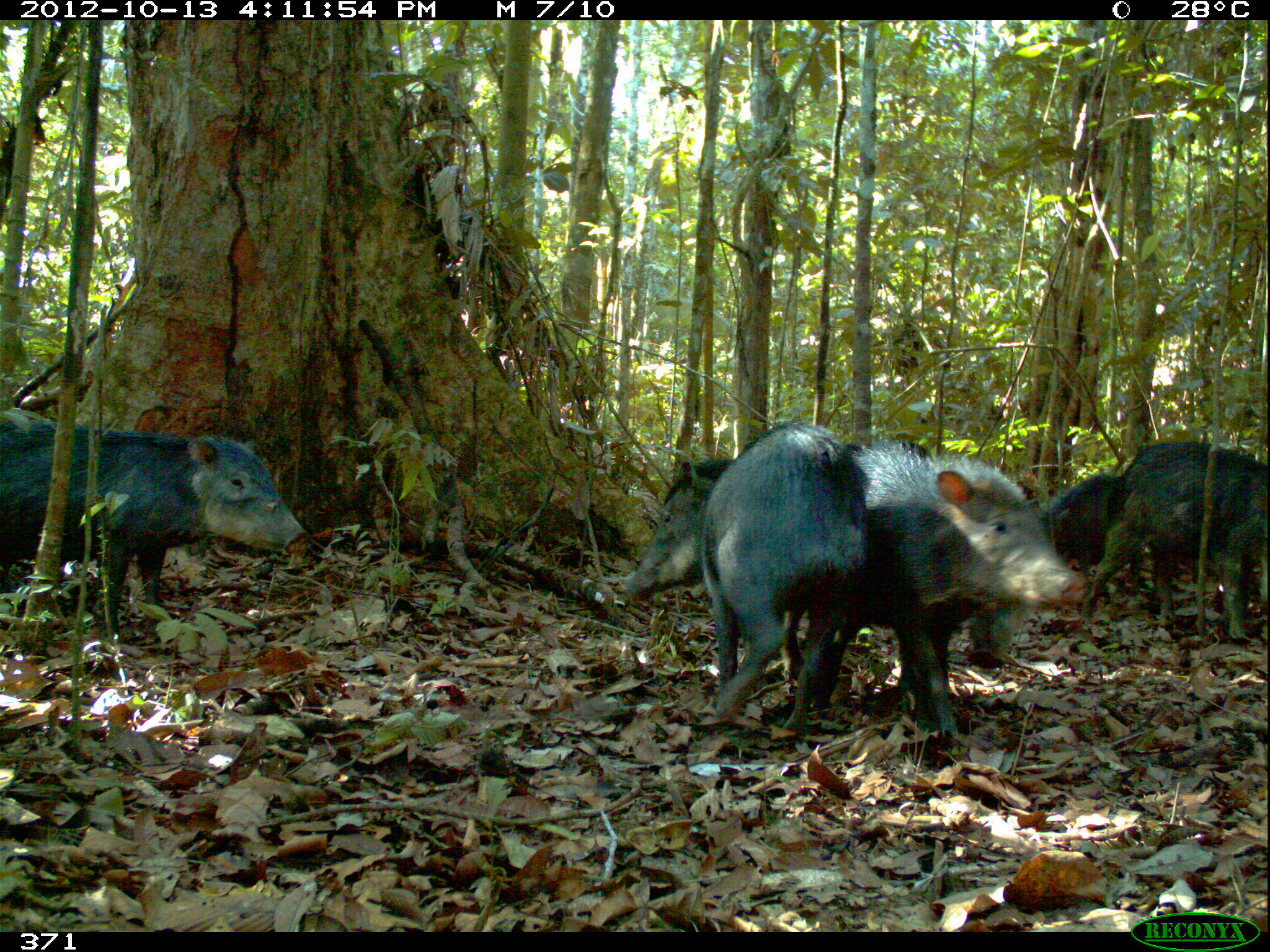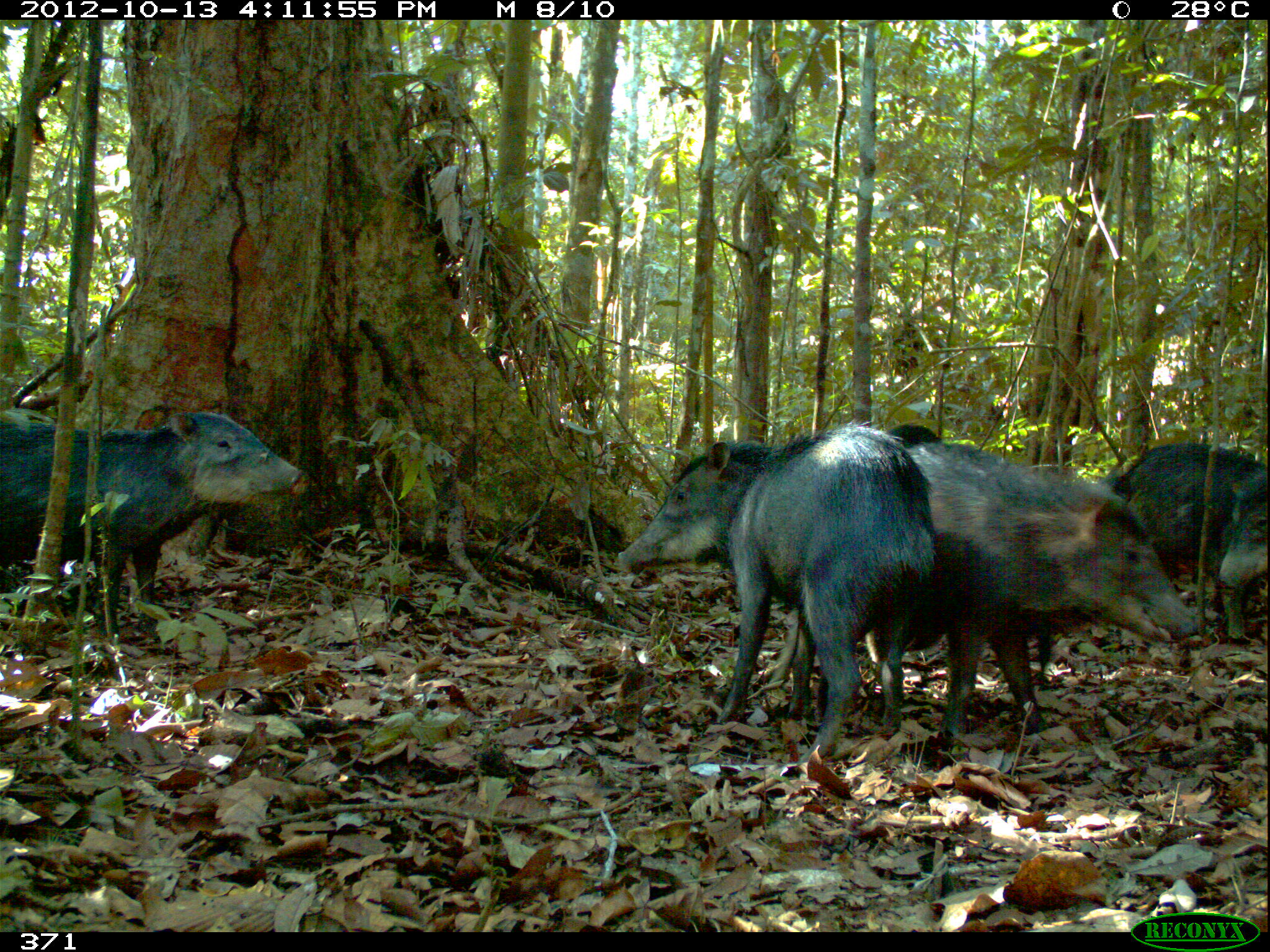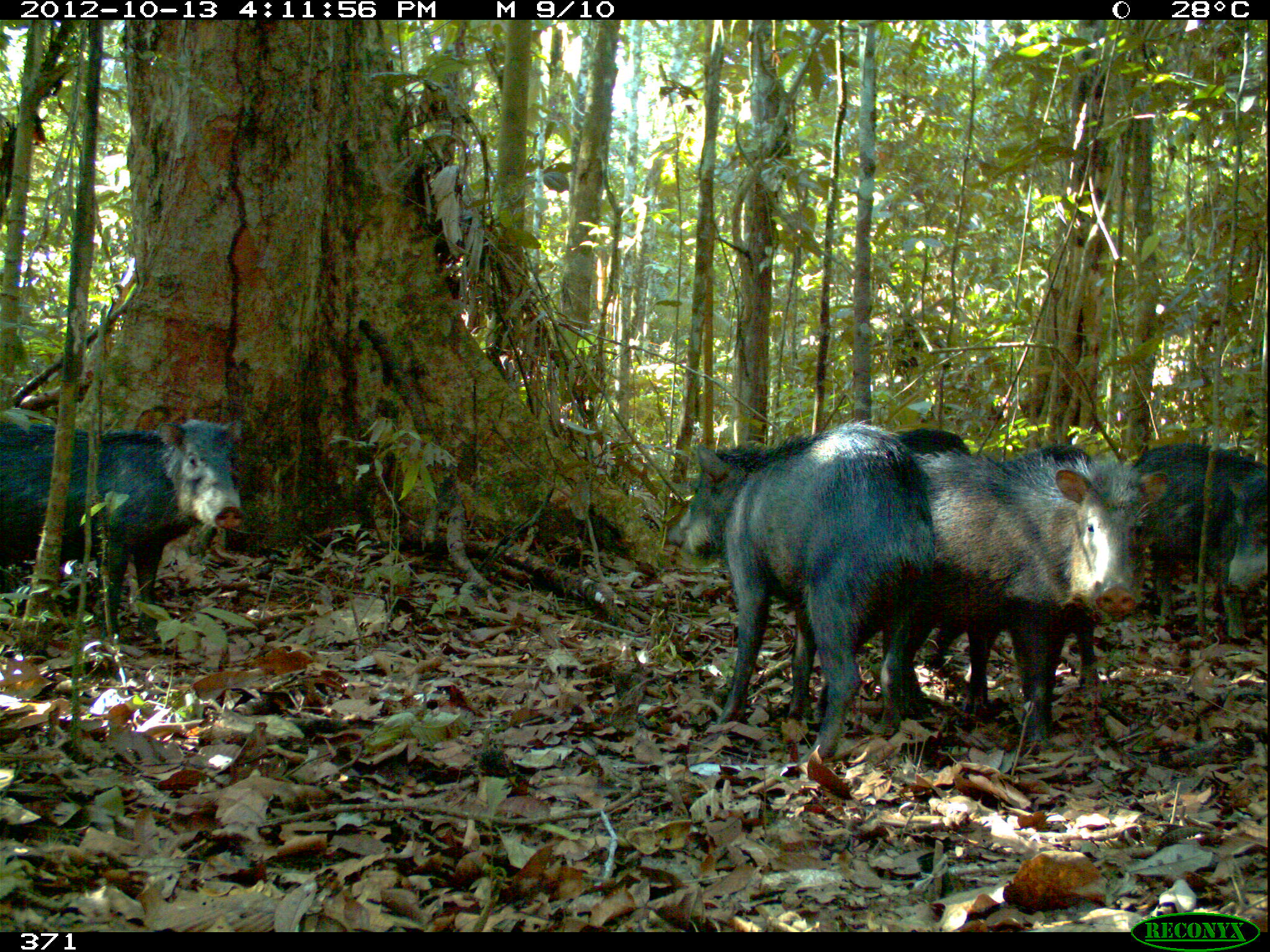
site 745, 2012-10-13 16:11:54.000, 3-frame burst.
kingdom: Animalia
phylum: Chordata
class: Mammalia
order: Artiodactyla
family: Tayassuidae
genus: Tayassu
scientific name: Tayassu pecari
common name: white-lipped peccary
Tayassu pecari (white-lipped peccary).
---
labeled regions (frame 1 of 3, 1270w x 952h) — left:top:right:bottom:
tayassu pecari: 614:415:872:739; 845:431:1090:738; 0:416:308:626; 1084:433:1266:645; 1043:465:1136:564; 1121:463:1123:466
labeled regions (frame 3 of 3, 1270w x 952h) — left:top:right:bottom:
tayassu pecari: 661:421:946:766; 915:444:1170:744; 0:416:243:636; 1128:438:1267:646; 1002:443:1105:696; 1222:460:1270:599; 896:424:975:462